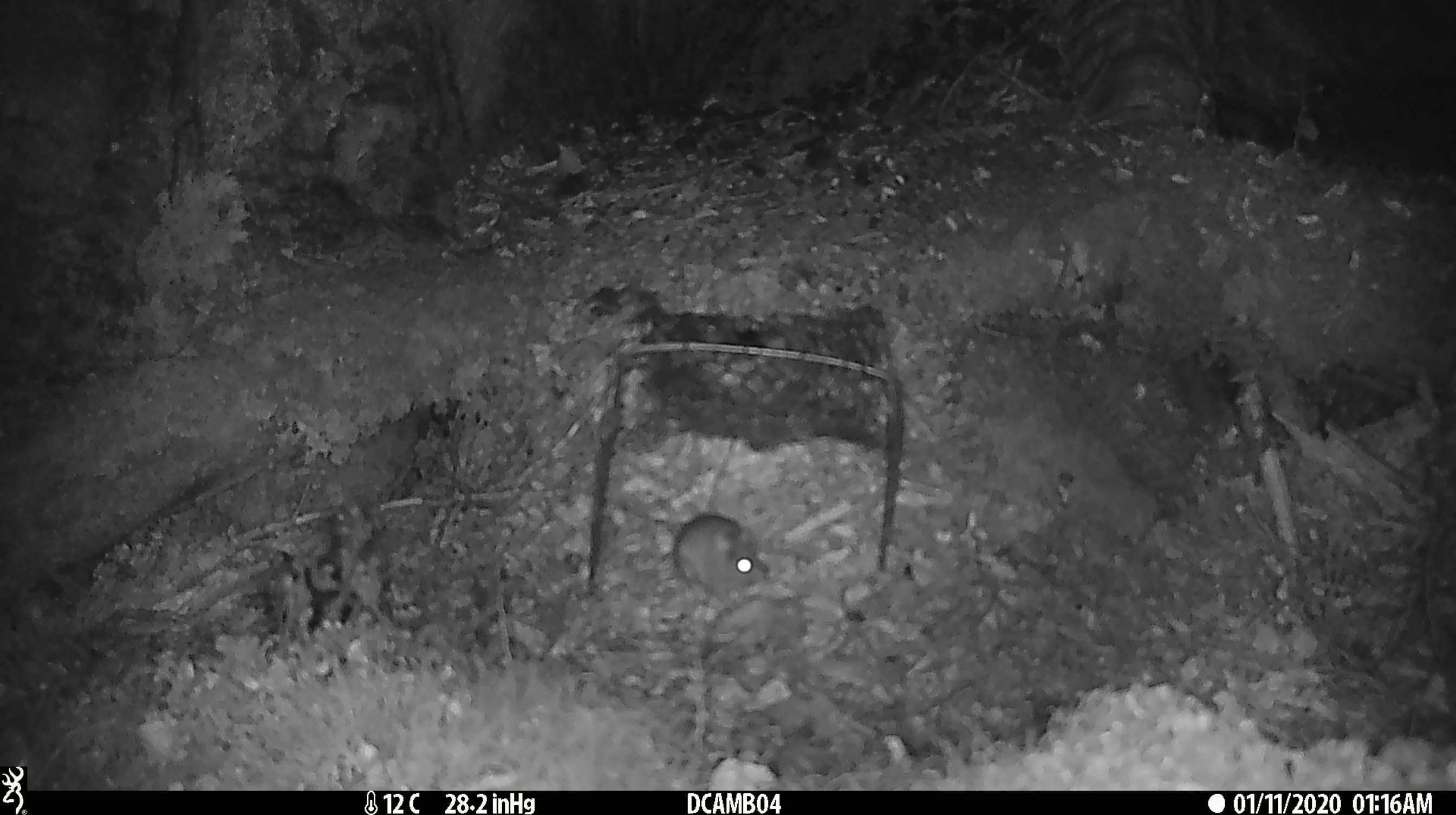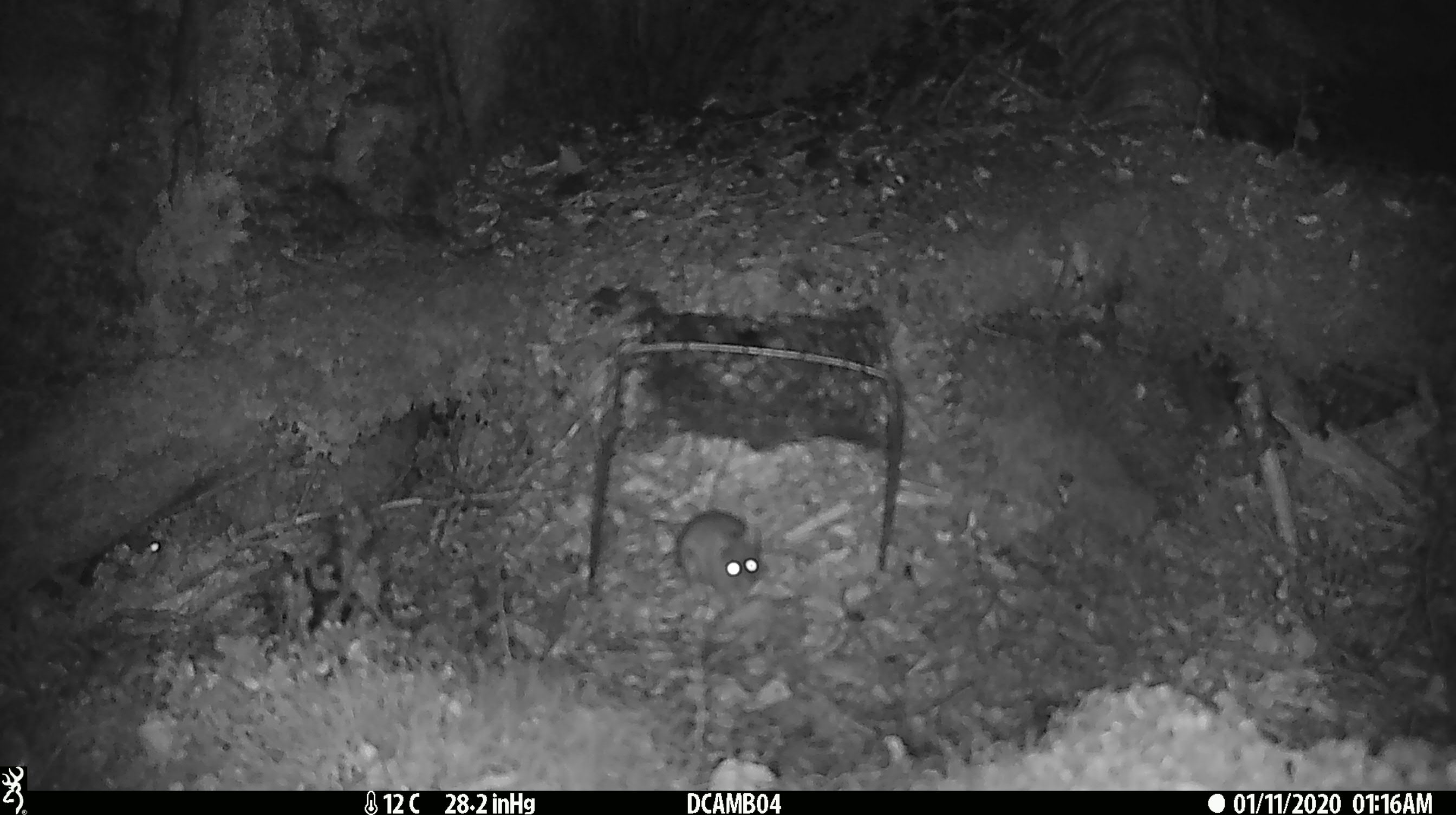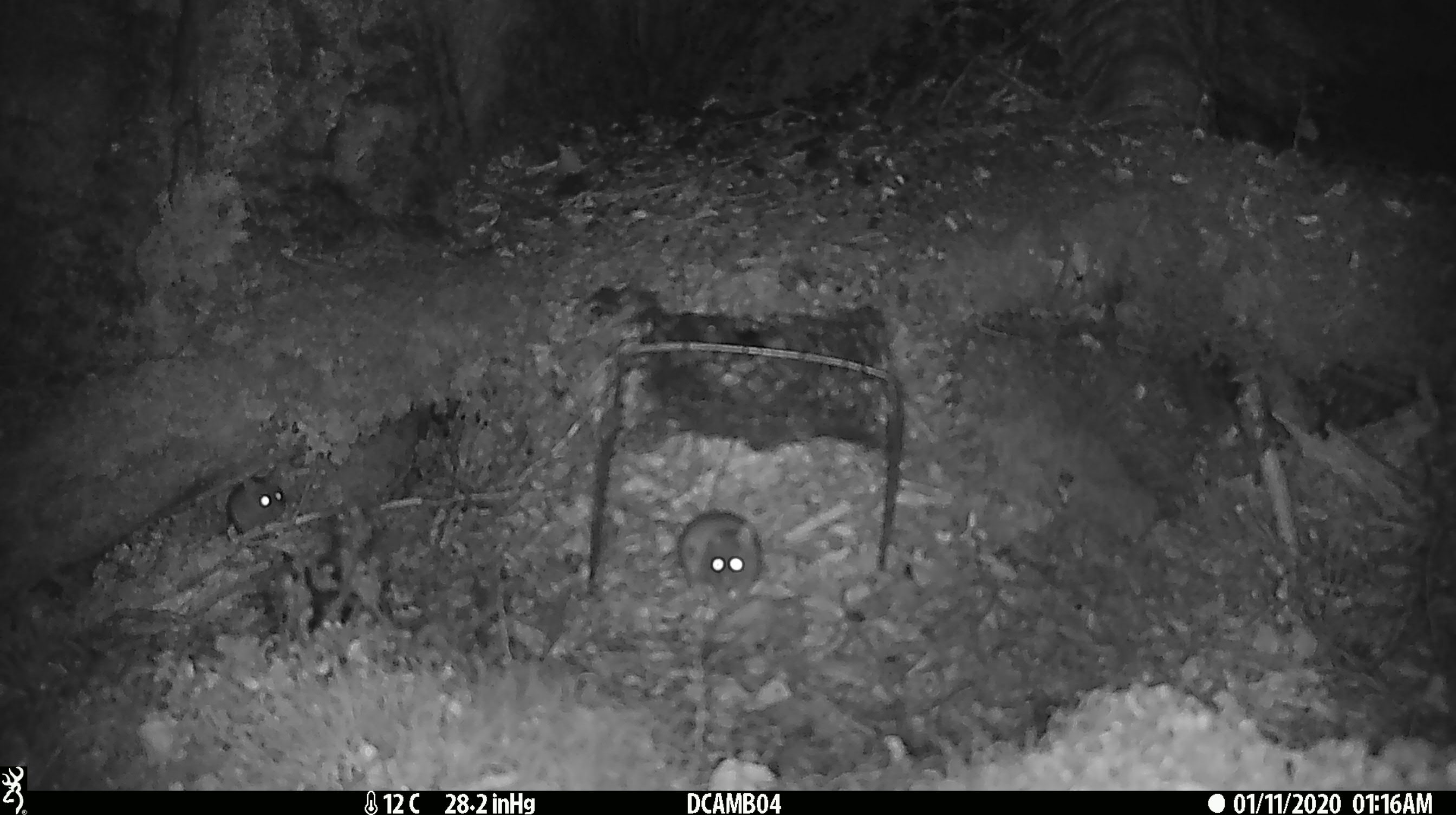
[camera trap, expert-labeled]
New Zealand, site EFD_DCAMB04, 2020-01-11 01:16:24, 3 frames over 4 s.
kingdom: Animalia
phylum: Chordata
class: Mammalia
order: Rodentia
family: Muridae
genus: Mus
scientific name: Mus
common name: mouse